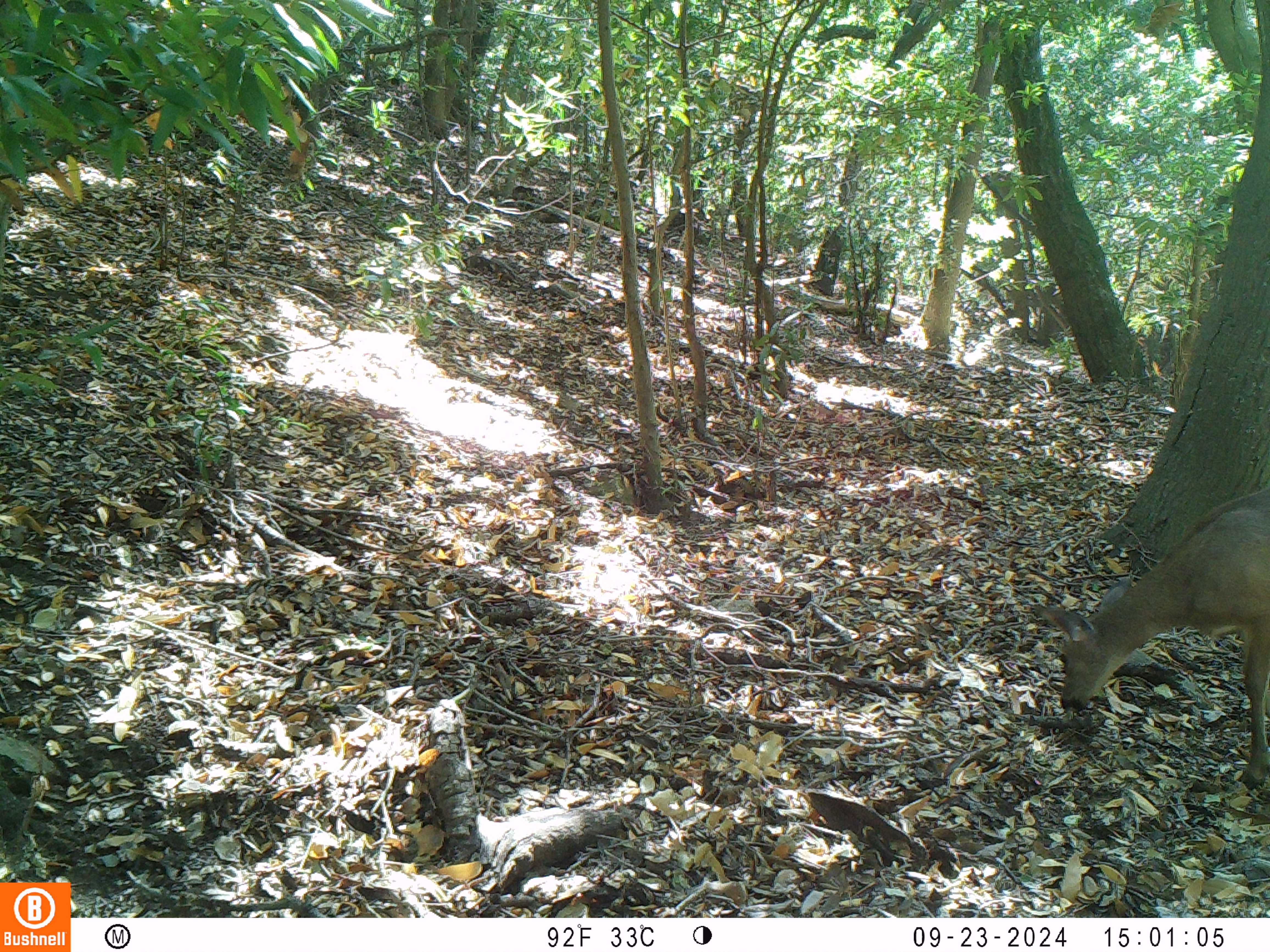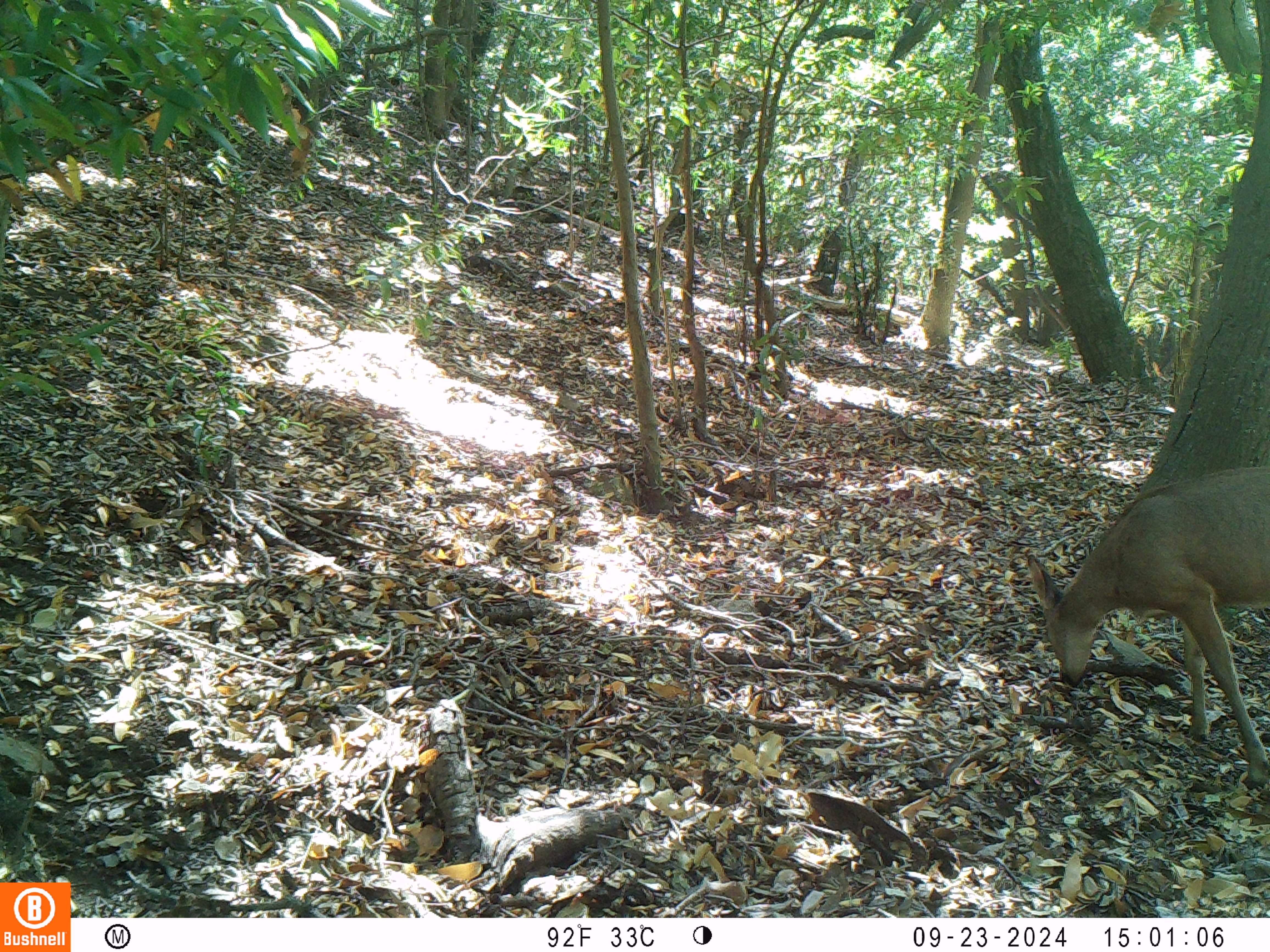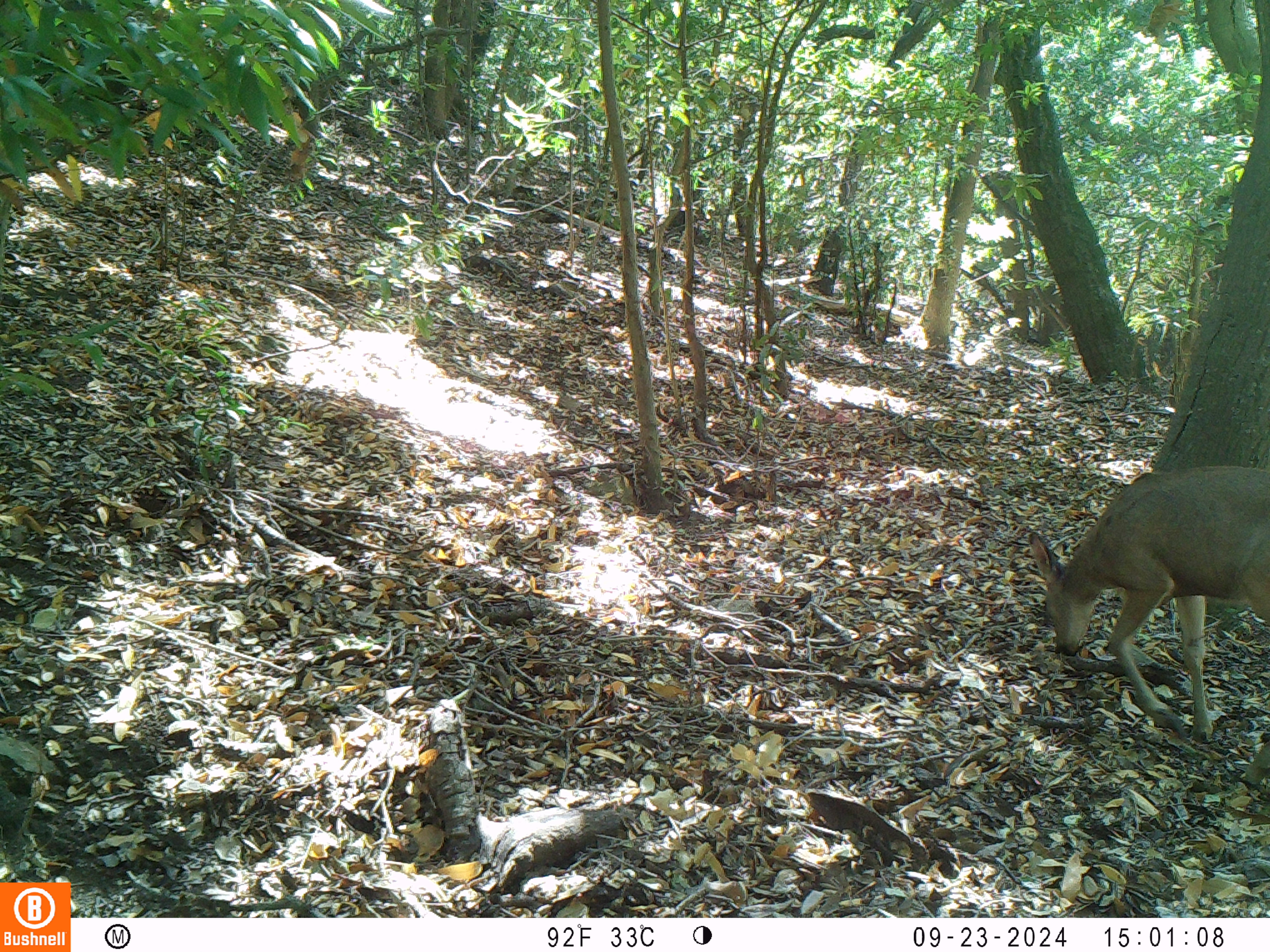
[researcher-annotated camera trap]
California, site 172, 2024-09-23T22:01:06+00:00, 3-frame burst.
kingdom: Animalia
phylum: Chordata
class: Mammalia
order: Artiodactyla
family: Cervidae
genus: Odocoileus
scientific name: Odocoileus hemionus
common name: mule deer